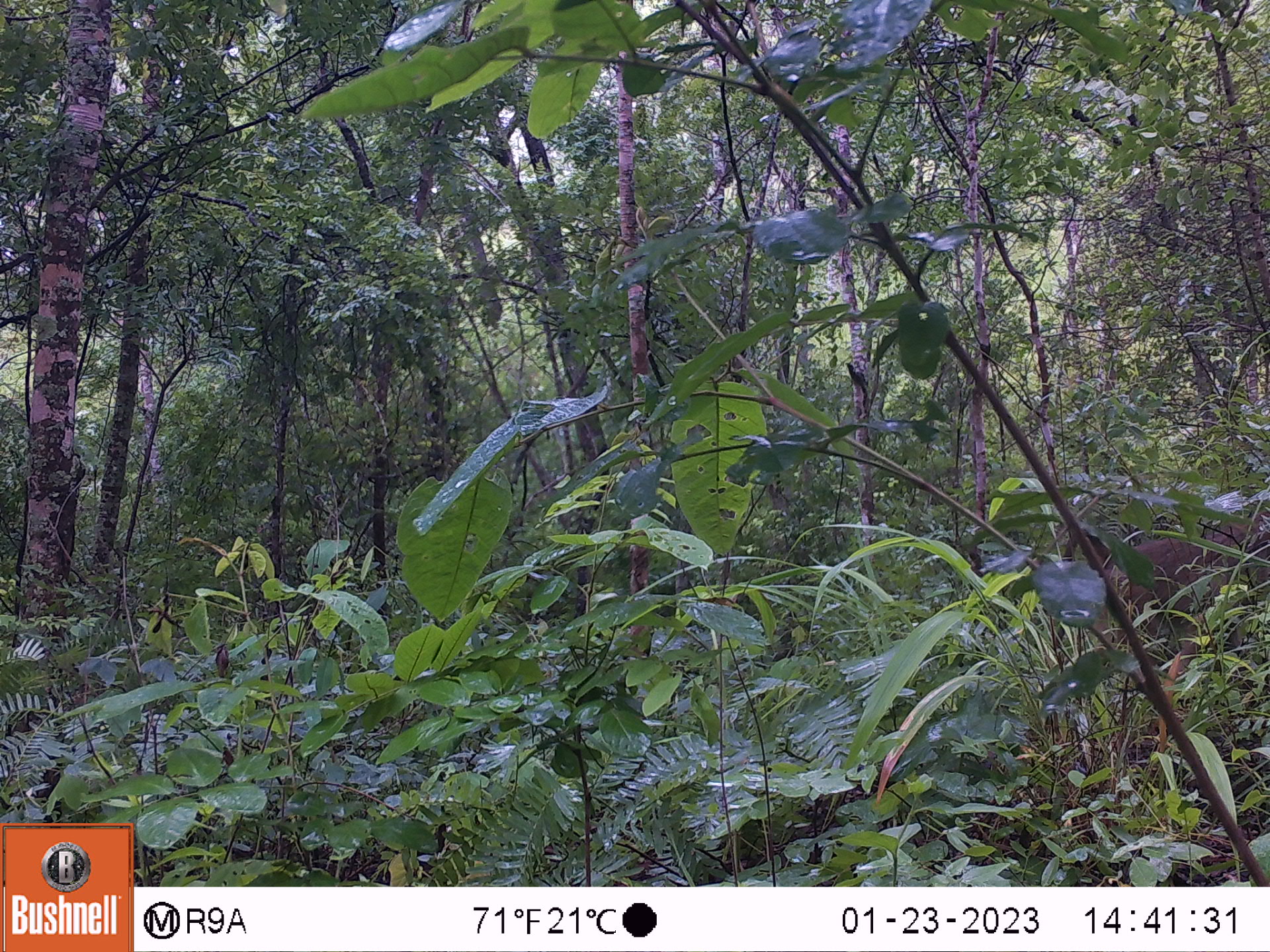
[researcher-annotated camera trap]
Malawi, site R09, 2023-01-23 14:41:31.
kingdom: Animalia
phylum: Chordata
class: Mammalia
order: Primates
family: Cercopithecidae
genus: Papio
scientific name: Papio cynocephalus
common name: yellow baboon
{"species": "yellow baboon (Papio cynocephalus)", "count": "1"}